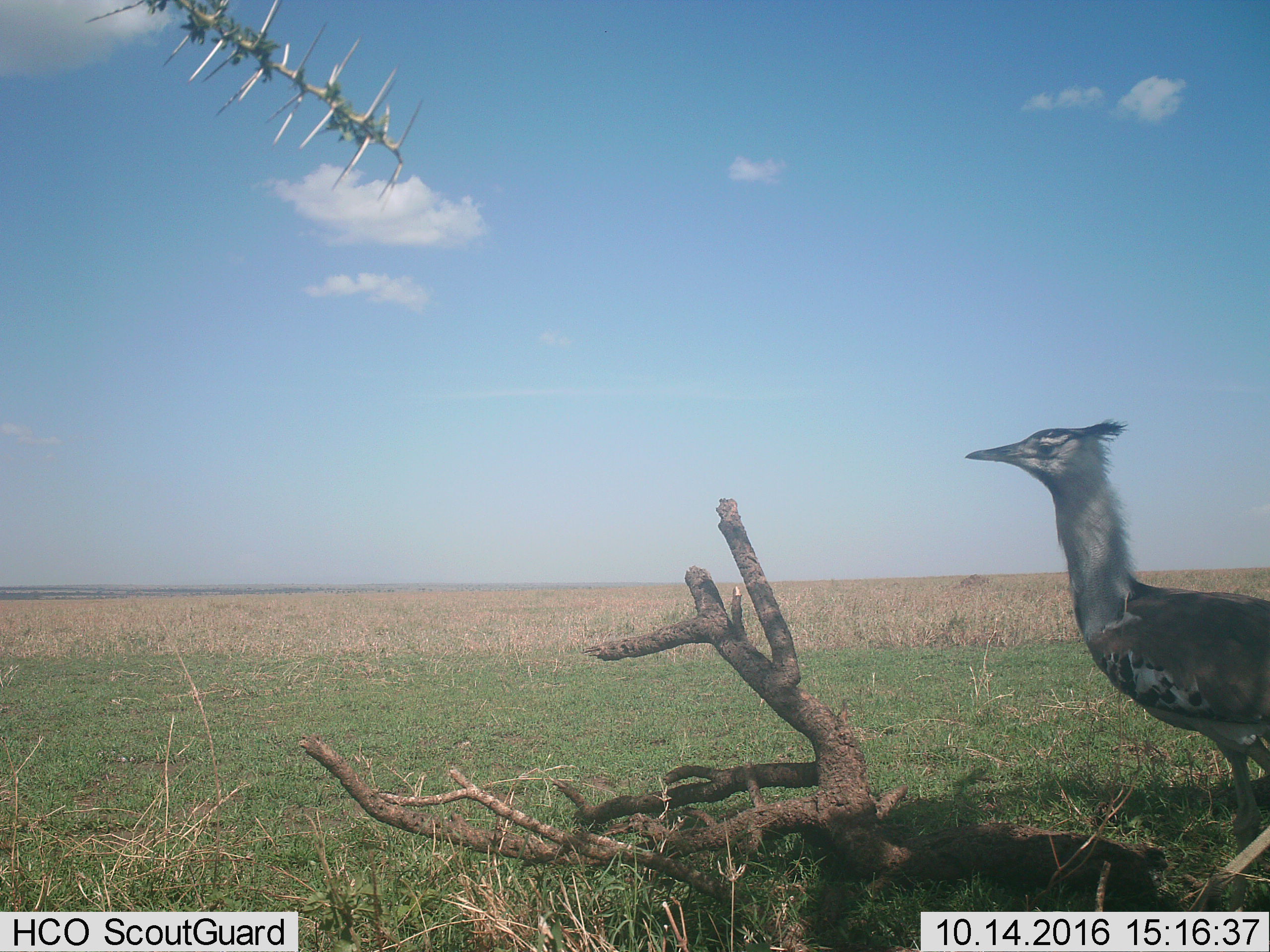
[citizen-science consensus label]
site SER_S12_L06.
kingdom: Animalia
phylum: Chordata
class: Aves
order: Otidiformes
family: Otididae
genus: Ardeotis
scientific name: Ardeotis kori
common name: kori bustard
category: bustardkori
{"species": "bustardkori (kori bustard) (Ardeotis kori)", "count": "1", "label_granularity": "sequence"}